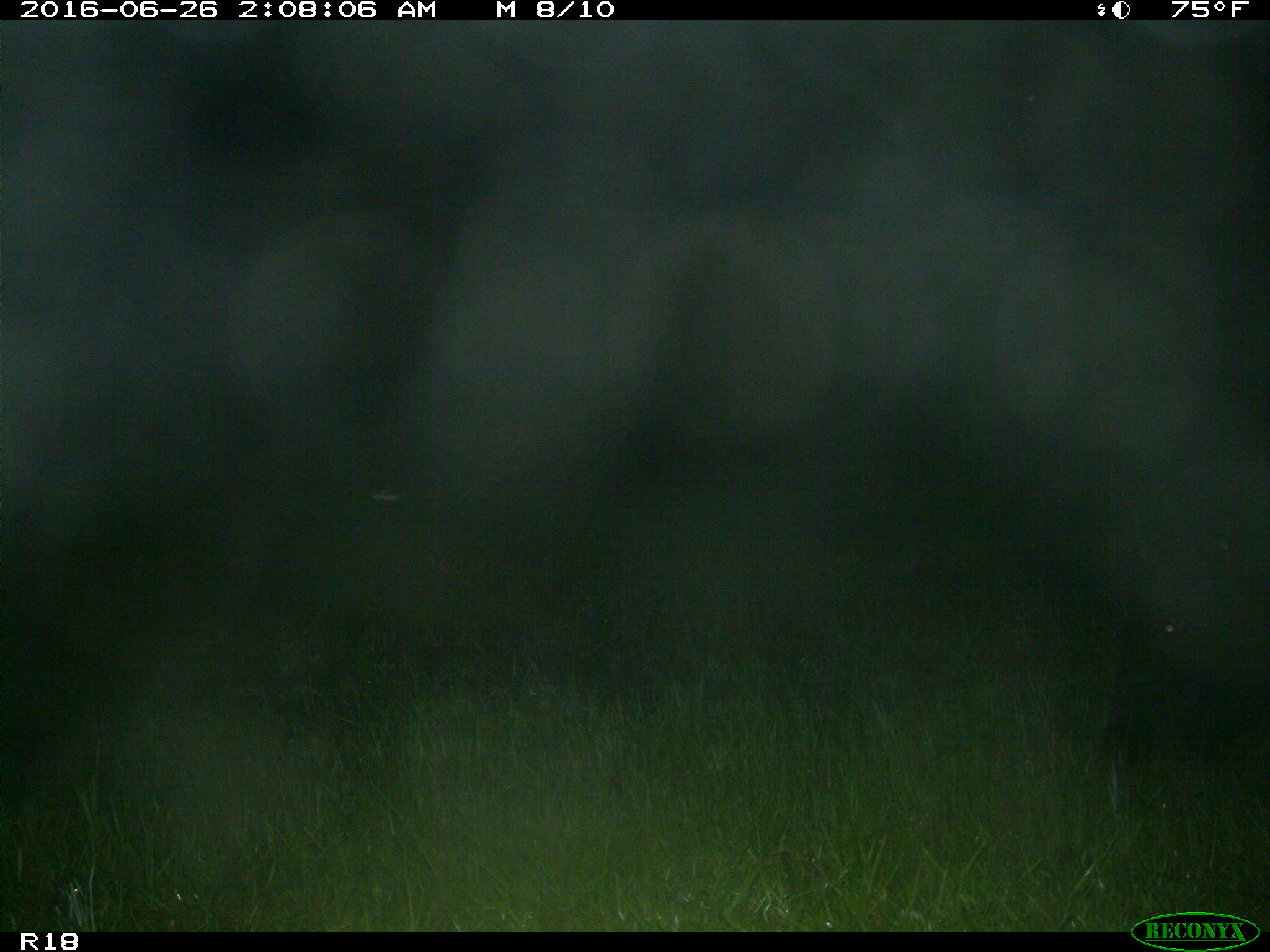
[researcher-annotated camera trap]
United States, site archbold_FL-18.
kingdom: Animalia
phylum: Chordata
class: Mammalia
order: Artiodactyla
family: Bovidae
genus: Bos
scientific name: Bos taurus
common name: domestic cow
Bos taurus (domestic cow).